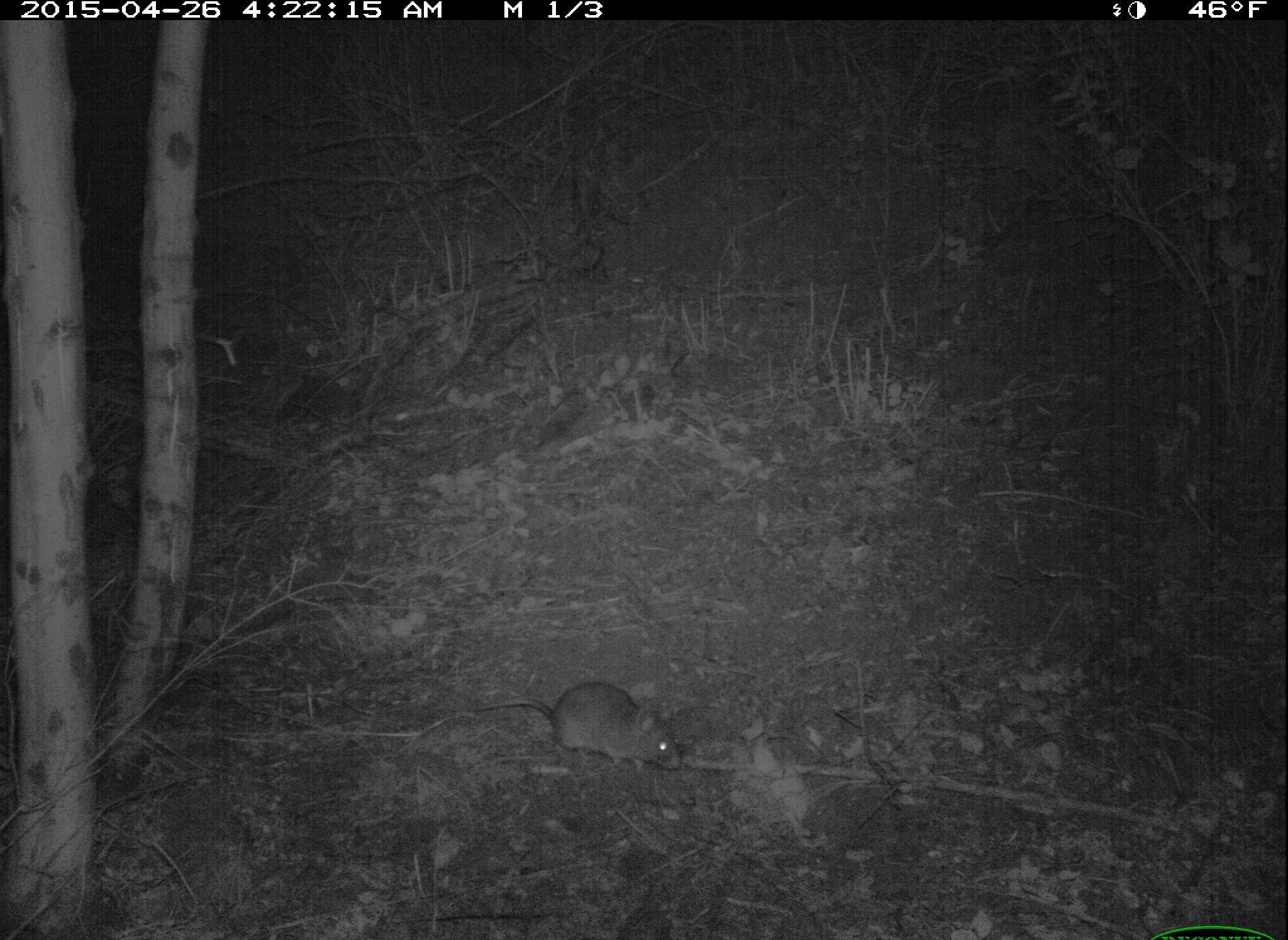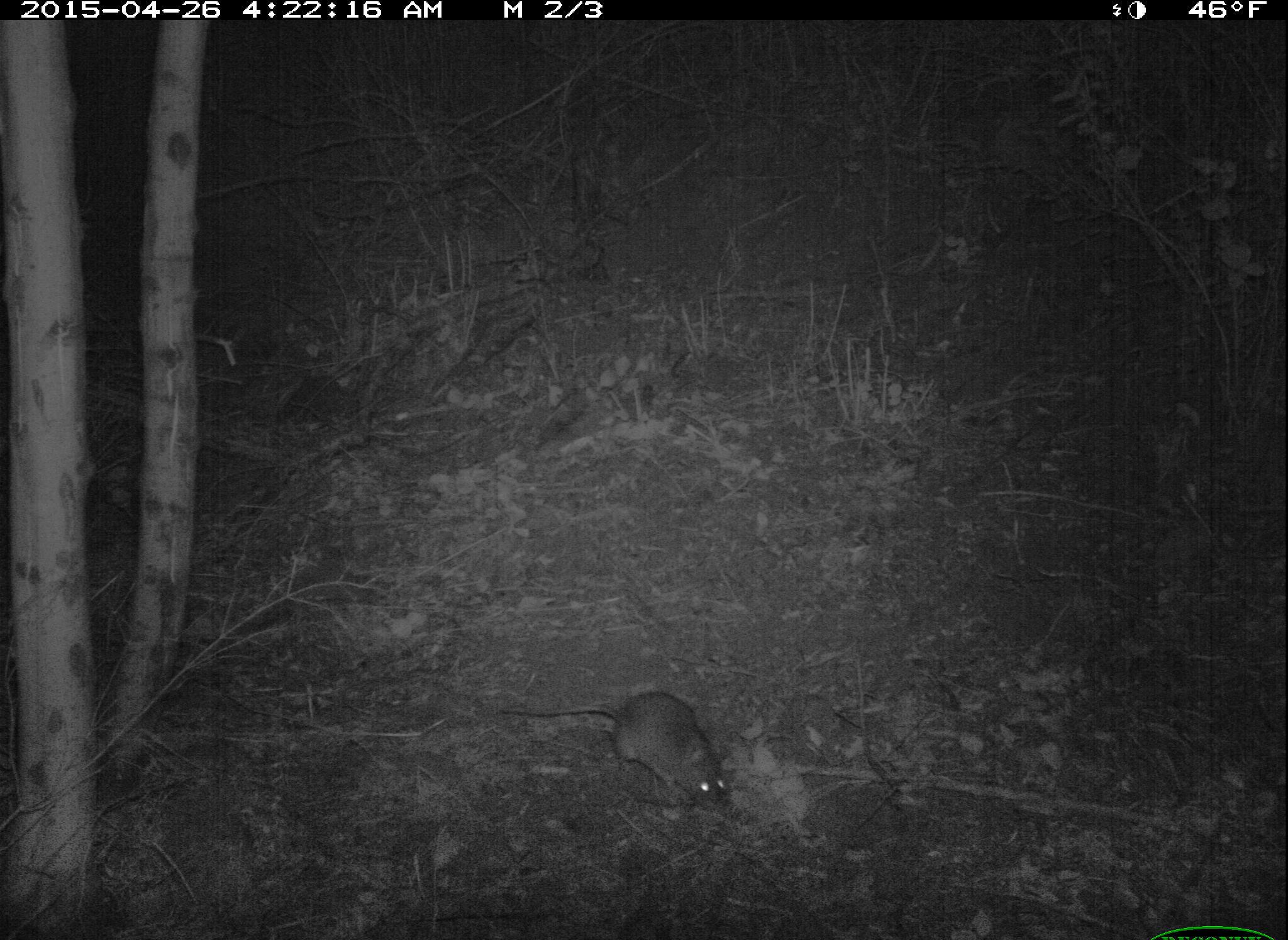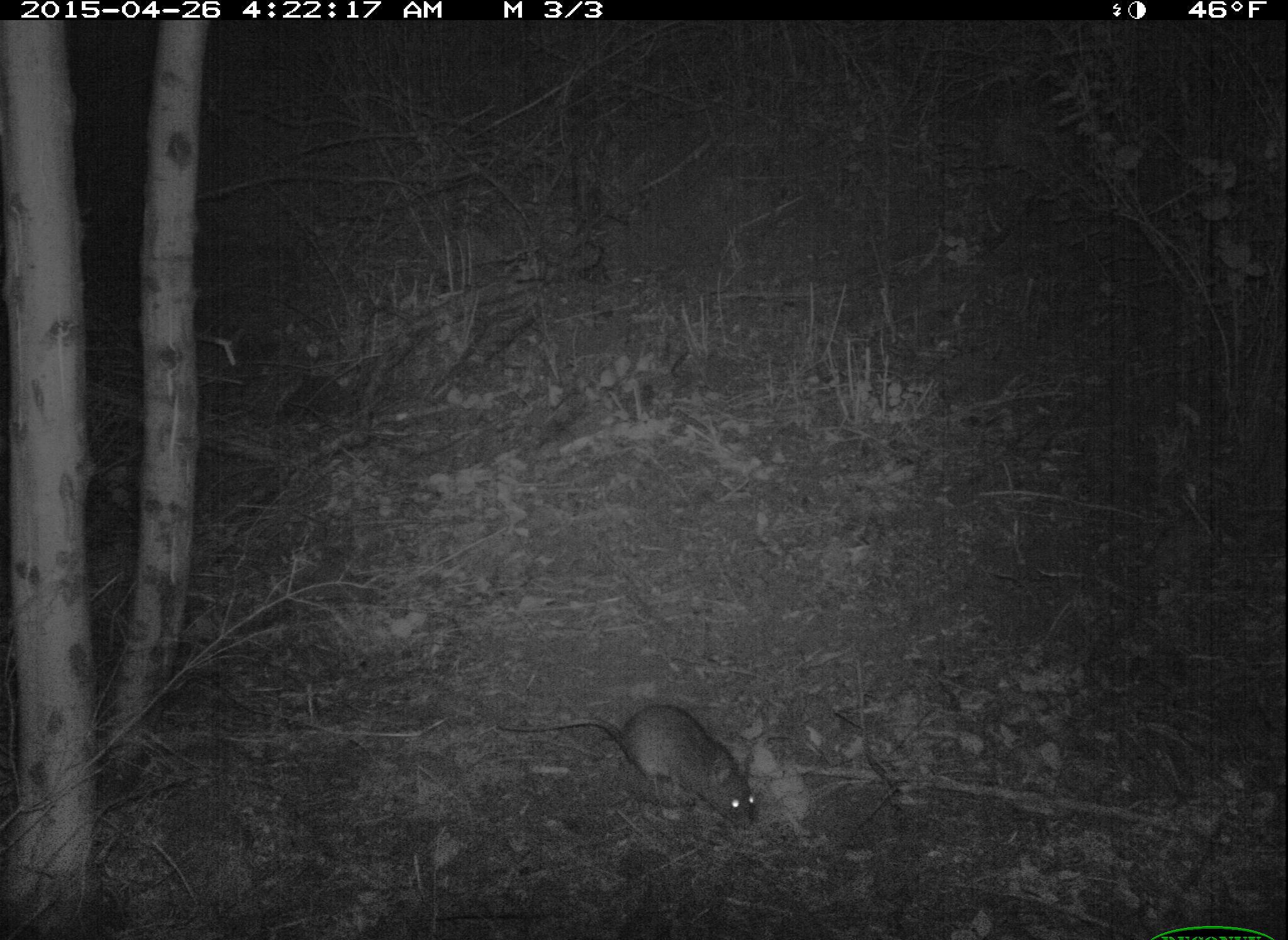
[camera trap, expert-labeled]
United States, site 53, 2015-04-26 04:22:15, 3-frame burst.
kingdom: Animalia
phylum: Chordata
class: Mammalia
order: Rodentia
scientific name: Rodentia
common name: rodent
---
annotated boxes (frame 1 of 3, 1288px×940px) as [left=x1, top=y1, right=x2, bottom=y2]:
rodent: [left=464, top=678, right=689, bottom=773]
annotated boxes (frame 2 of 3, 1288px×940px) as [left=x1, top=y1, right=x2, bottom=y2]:
rodent: [left=498, top=686, right=736, bottom=818]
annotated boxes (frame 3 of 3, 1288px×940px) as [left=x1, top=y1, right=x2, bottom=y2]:
rodent: [left=493, top=702, right=764, bottom=839]